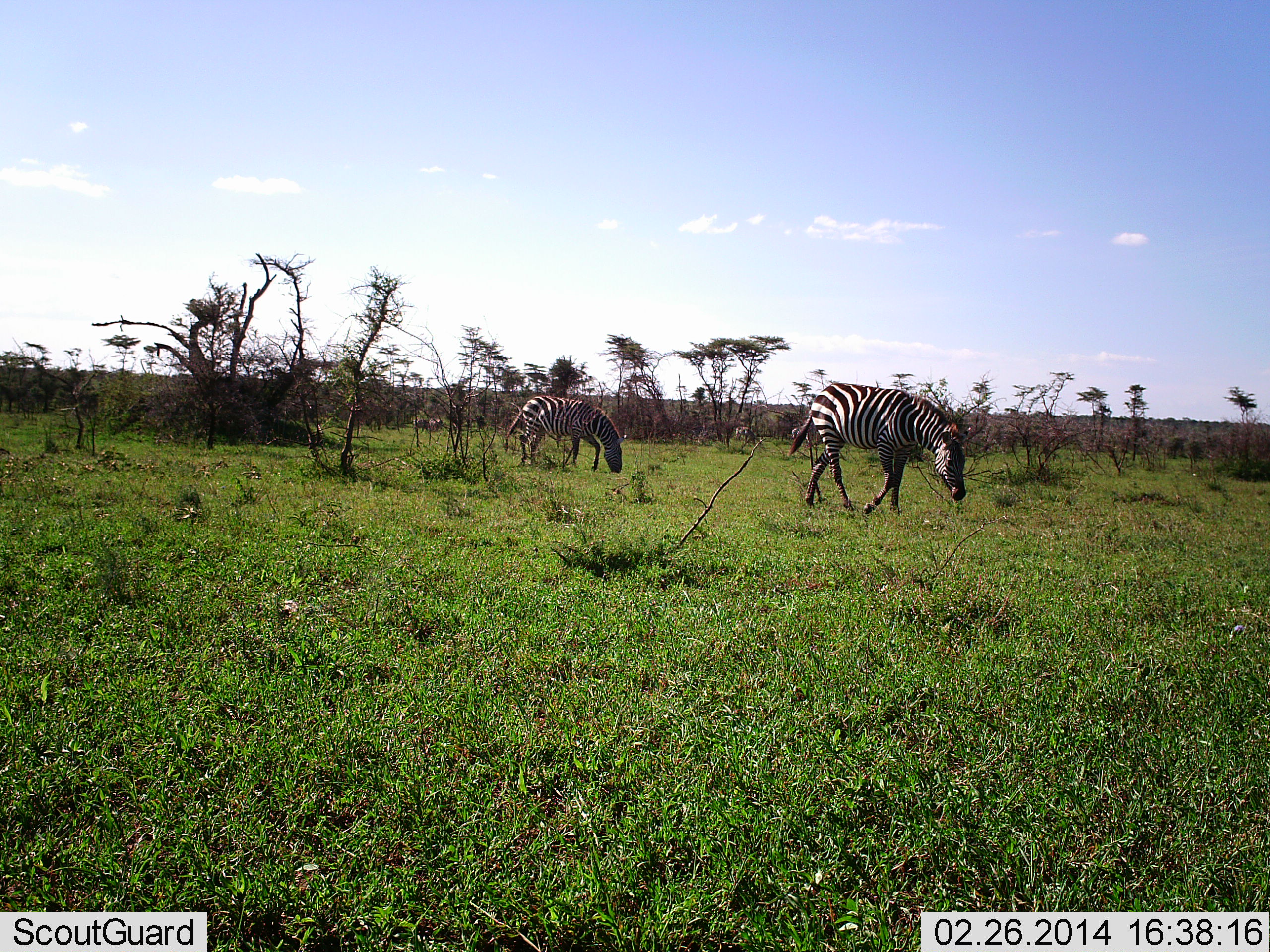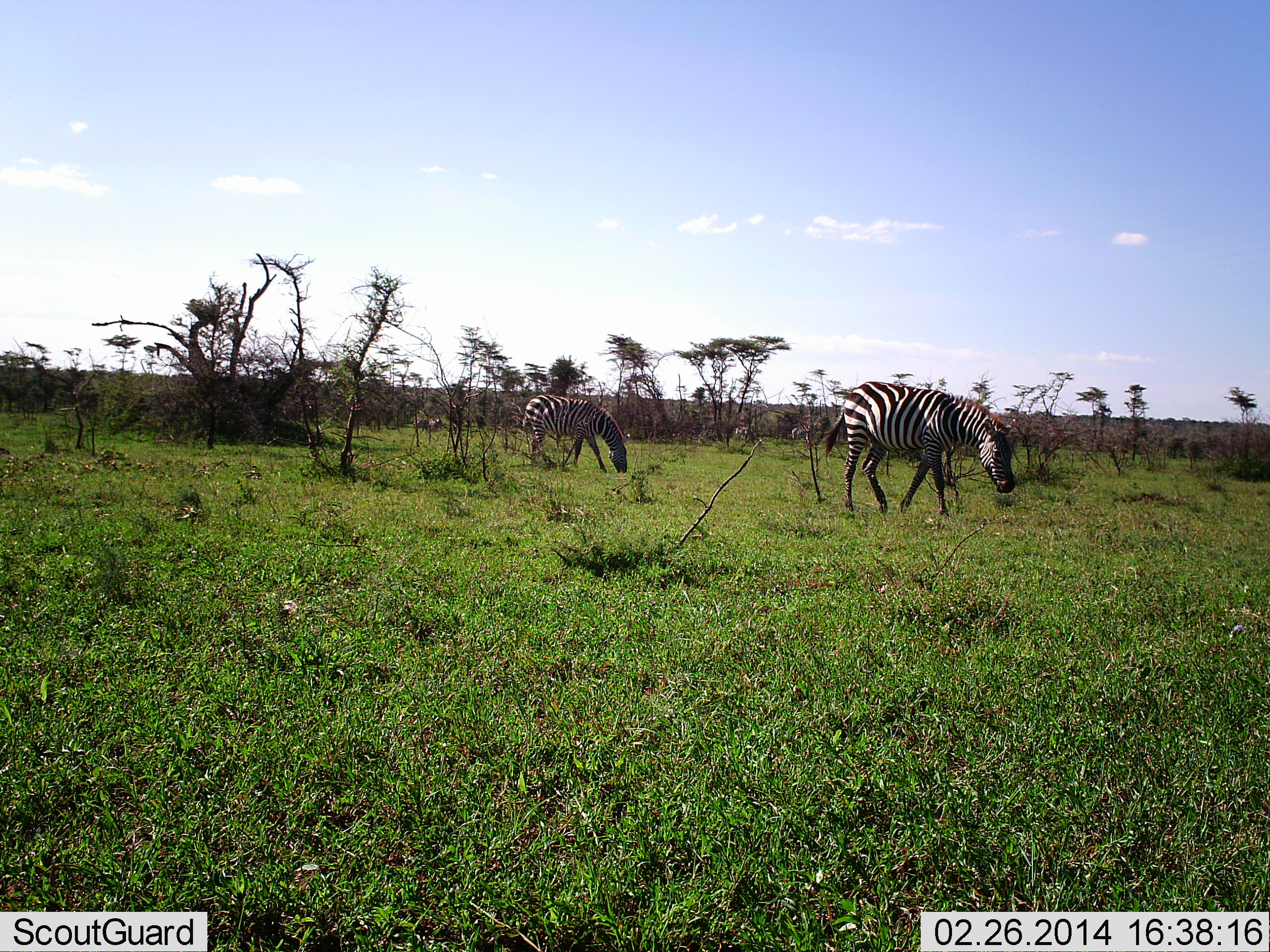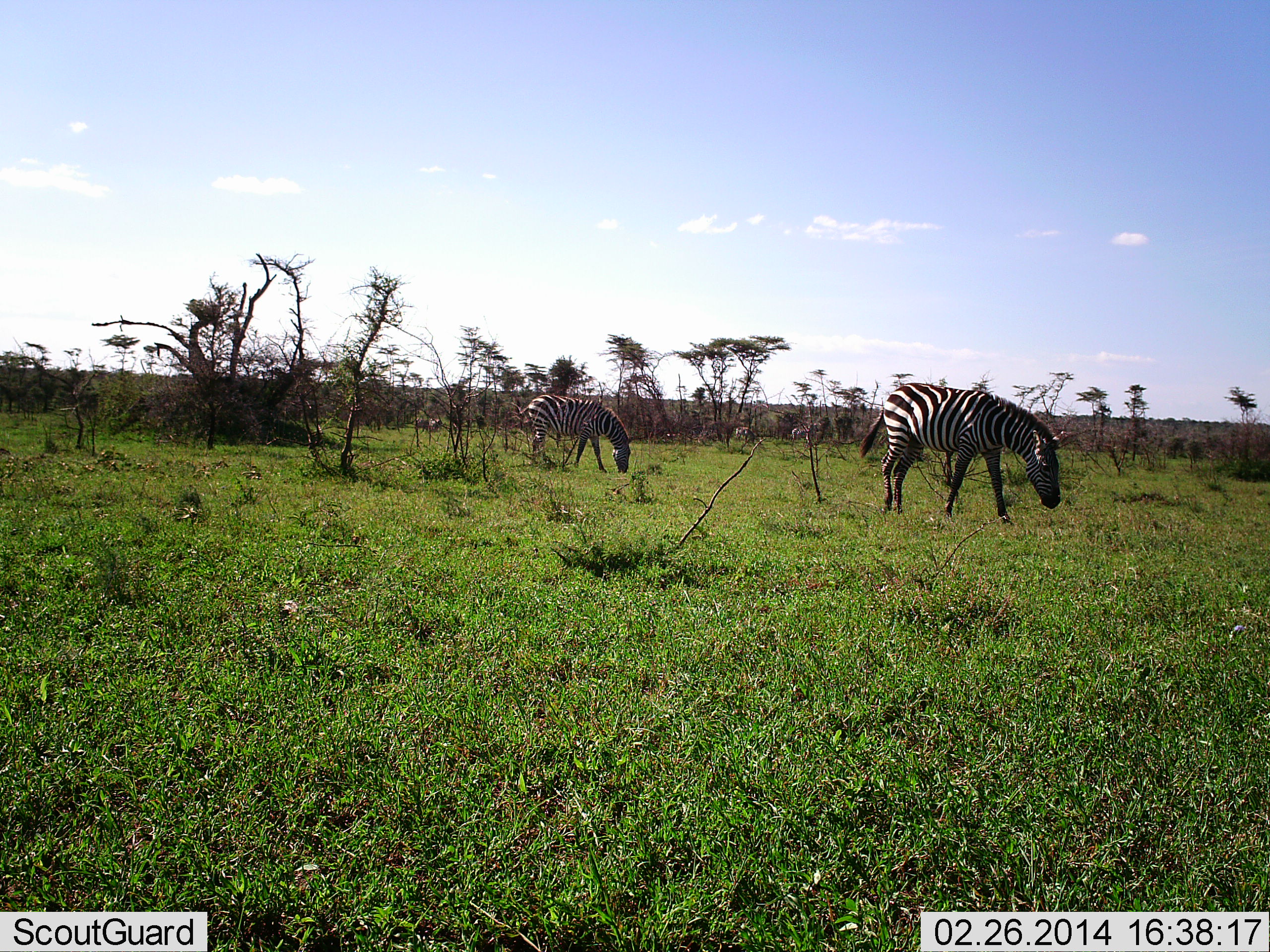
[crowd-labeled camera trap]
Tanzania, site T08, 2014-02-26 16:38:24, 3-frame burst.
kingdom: Animalia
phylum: Chordata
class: Mammalia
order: Perissodactyla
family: Equidae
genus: Equus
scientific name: Equus quagga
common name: plains zebra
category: zebra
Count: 2.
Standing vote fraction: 9%.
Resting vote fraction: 0%.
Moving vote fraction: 55%.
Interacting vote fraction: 0%.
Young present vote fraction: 0%.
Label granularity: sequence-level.